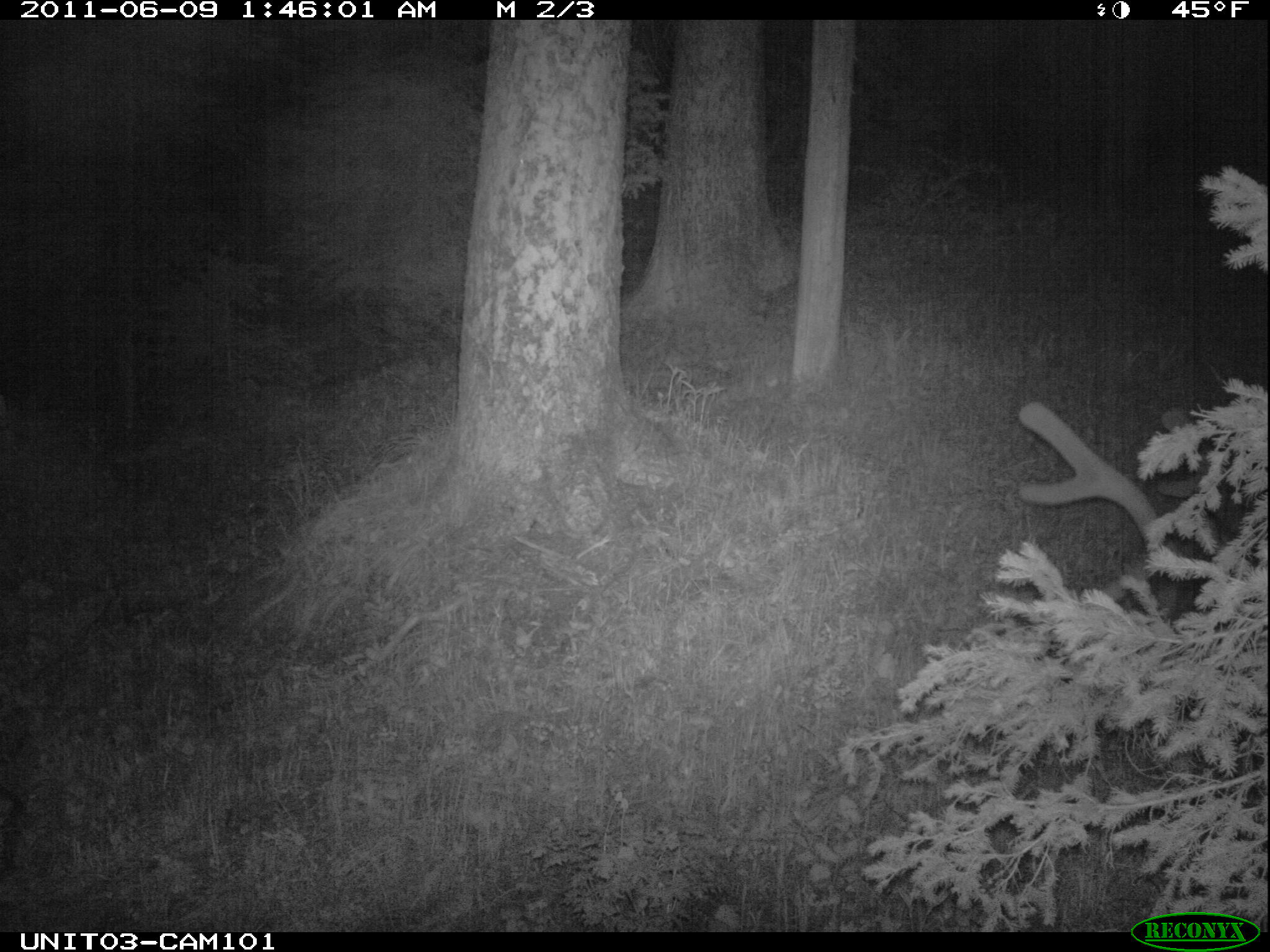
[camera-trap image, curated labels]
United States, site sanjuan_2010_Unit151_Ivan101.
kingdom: Animalia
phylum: Chordata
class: Mammalia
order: Artiodactyla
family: Cervidae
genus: Cervus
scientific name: Cervus elaphus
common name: red deer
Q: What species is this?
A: Cervus elaphus (red deer).